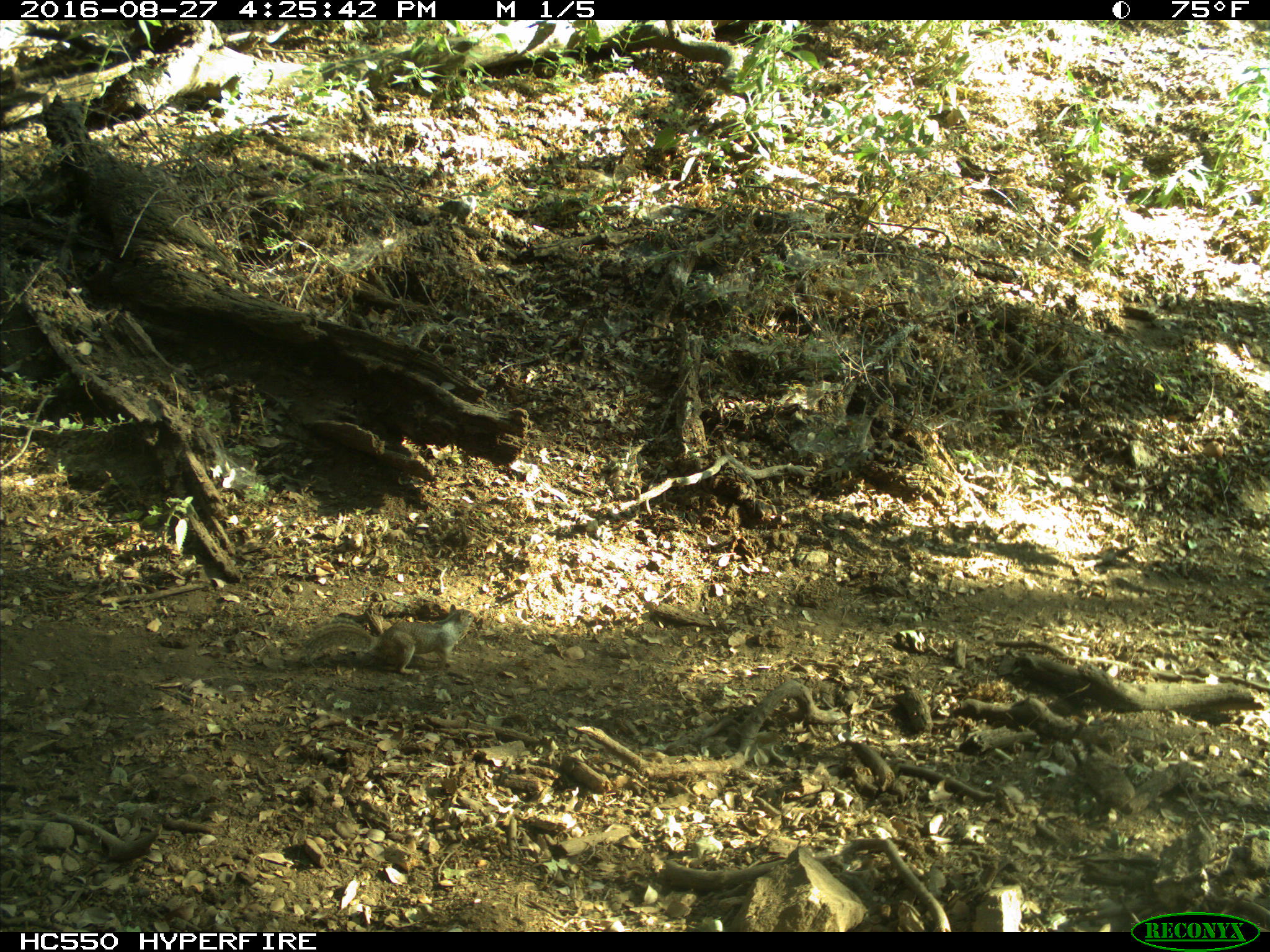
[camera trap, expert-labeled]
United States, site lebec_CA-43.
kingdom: Animalia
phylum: Chordata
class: Mammalia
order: Rodentia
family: Sciuridae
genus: Otospermophilus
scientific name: Otospermophilus beecheyi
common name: california ground squirrel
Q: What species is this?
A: Otospermophilus beecheyi (california ground squirrel).